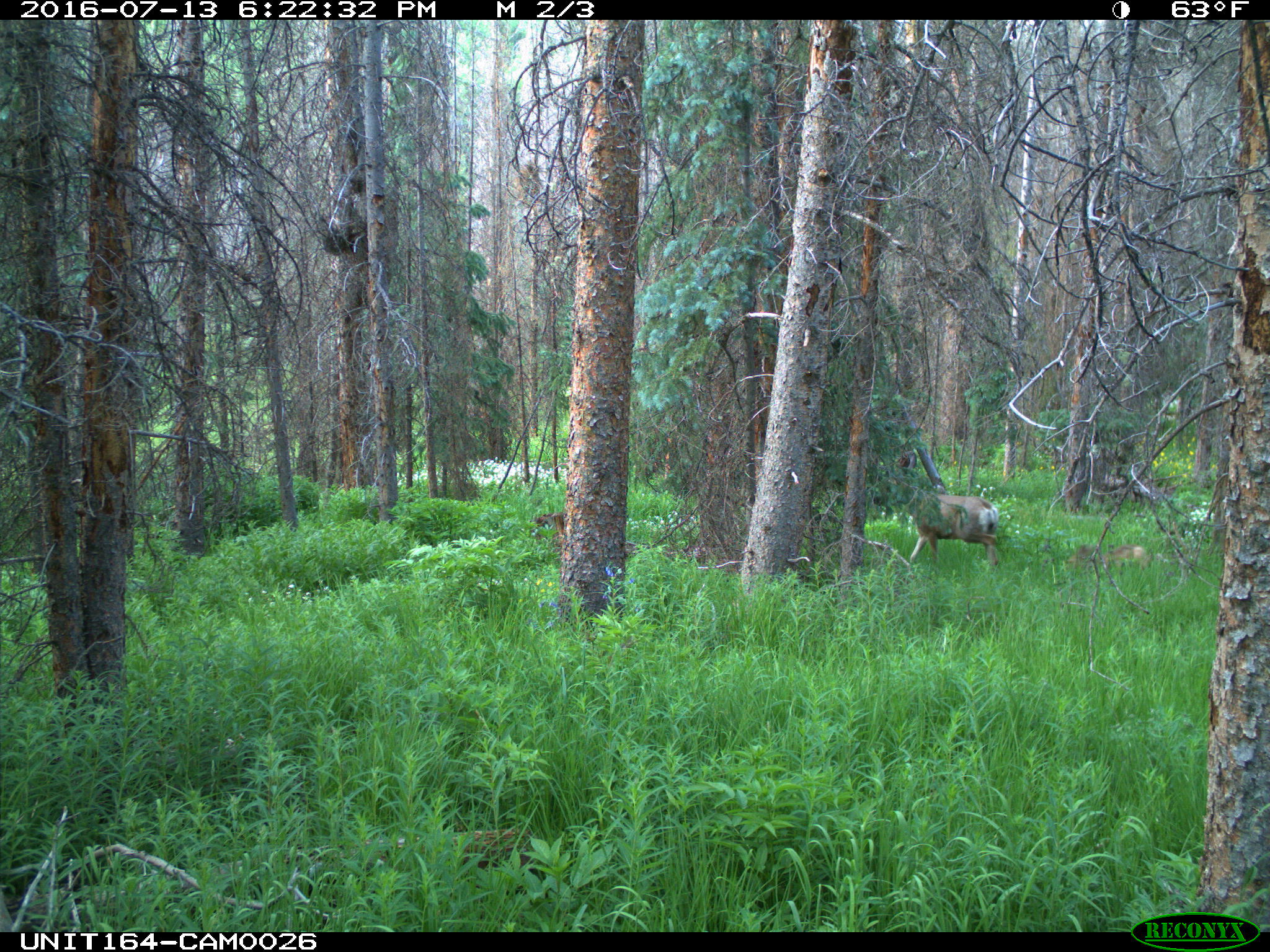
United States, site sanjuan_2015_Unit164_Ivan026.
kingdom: Animalia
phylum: Chordata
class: Mammalia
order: Artiodactyla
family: Cervidae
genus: Odocoileus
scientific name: Odocoileus hemionus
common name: mule deer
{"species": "Odocoileus hemionus (mule deer)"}